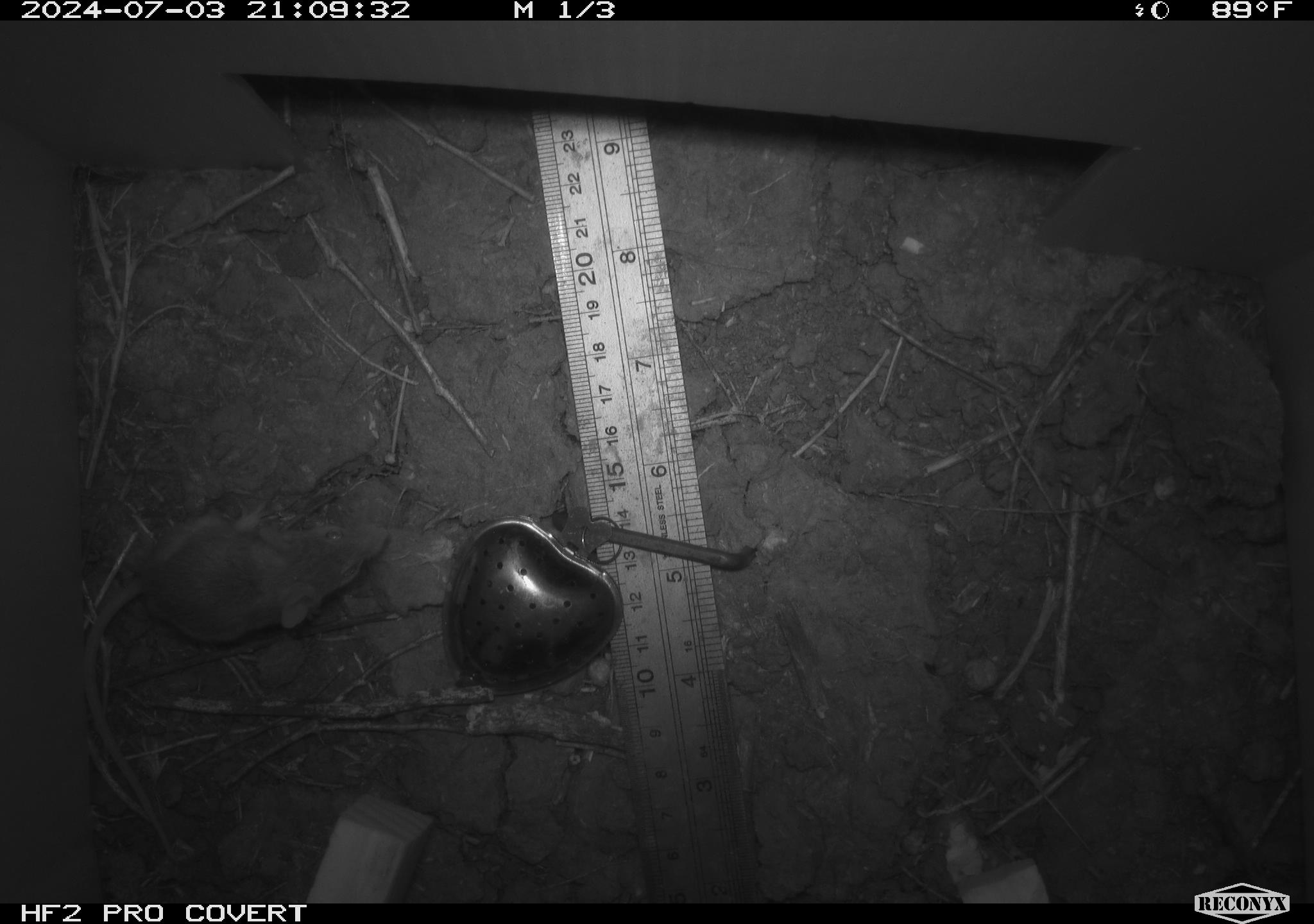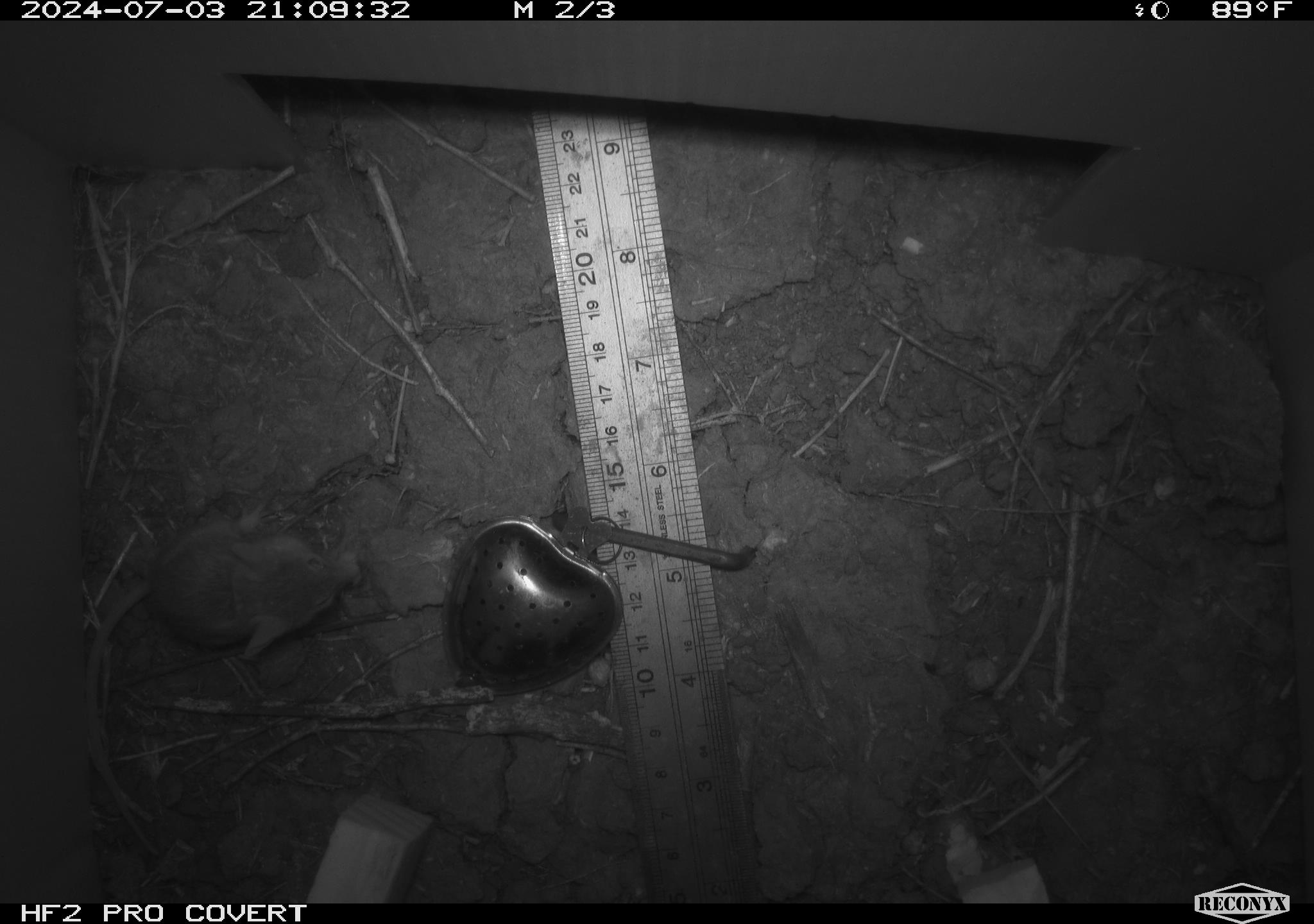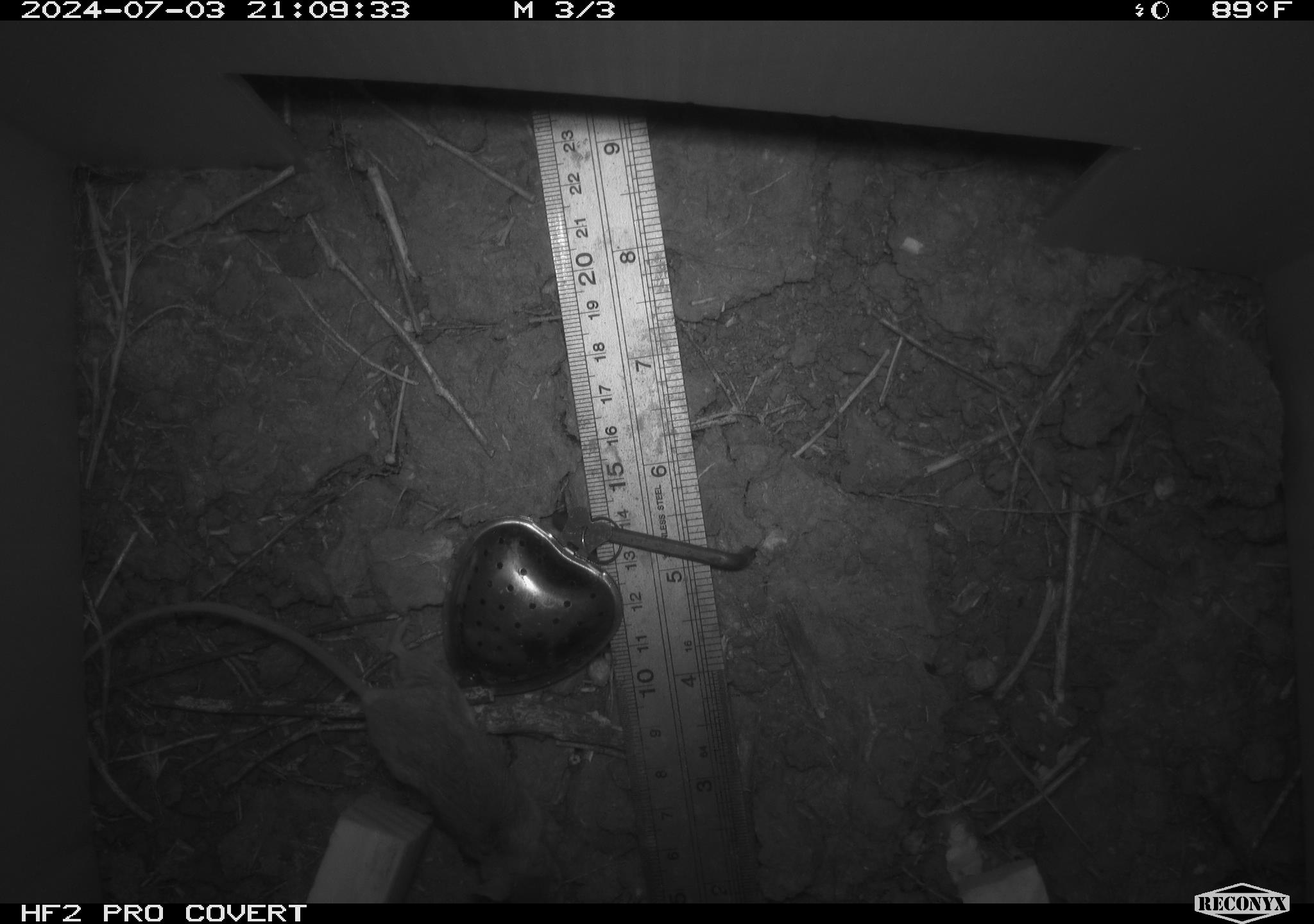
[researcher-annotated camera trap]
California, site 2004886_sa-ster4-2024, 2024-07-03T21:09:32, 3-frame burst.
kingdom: Animalia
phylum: Chordata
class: Mammalia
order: Rodentia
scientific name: Rodentia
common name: mouse species